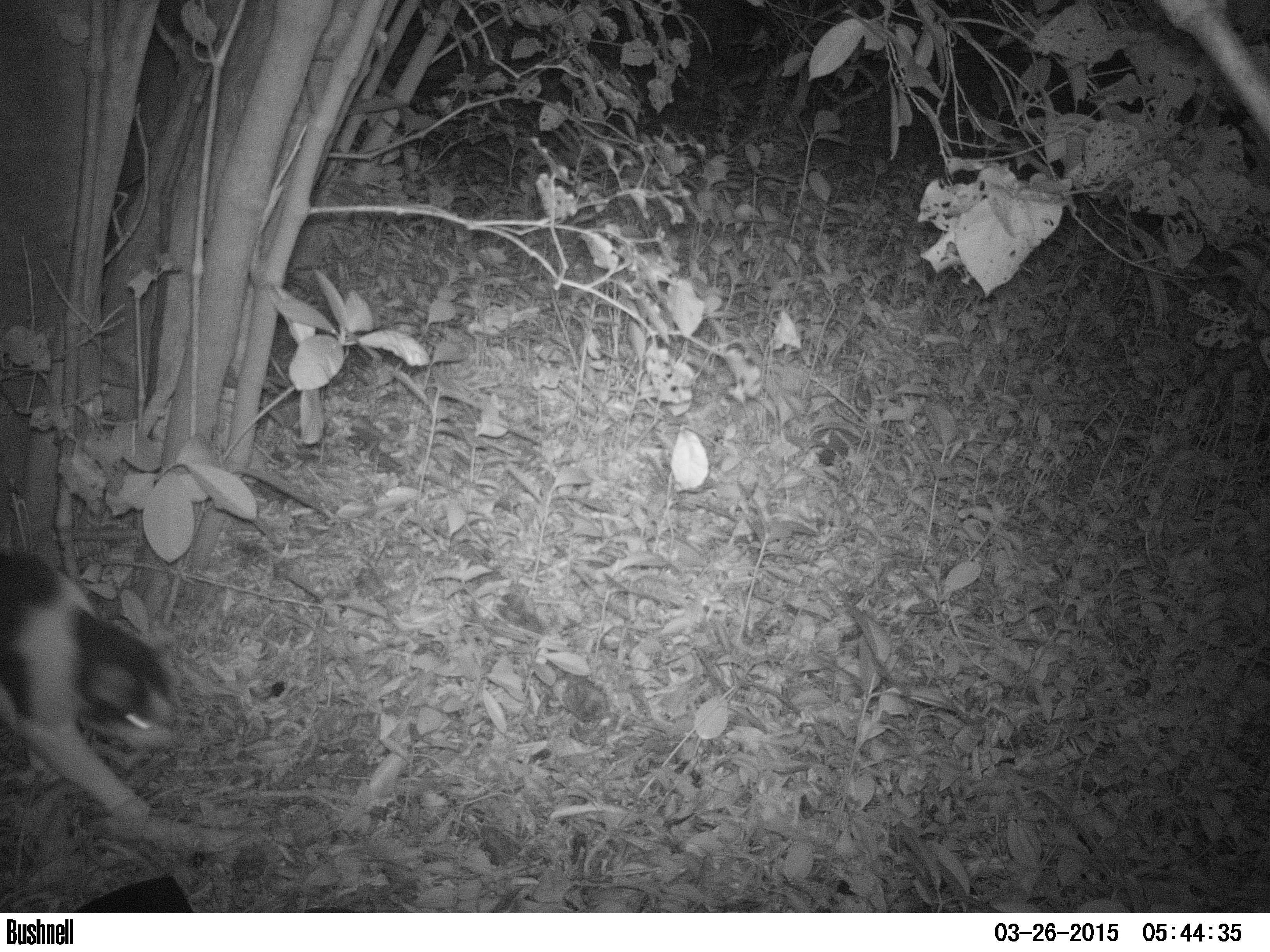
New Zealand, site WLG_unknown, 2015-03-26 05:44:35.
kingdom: Animalia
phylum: Chordata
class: Mammalia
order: Carnivora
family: Felidae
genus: Felis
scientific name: Felis catus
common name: domestic cat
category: cat